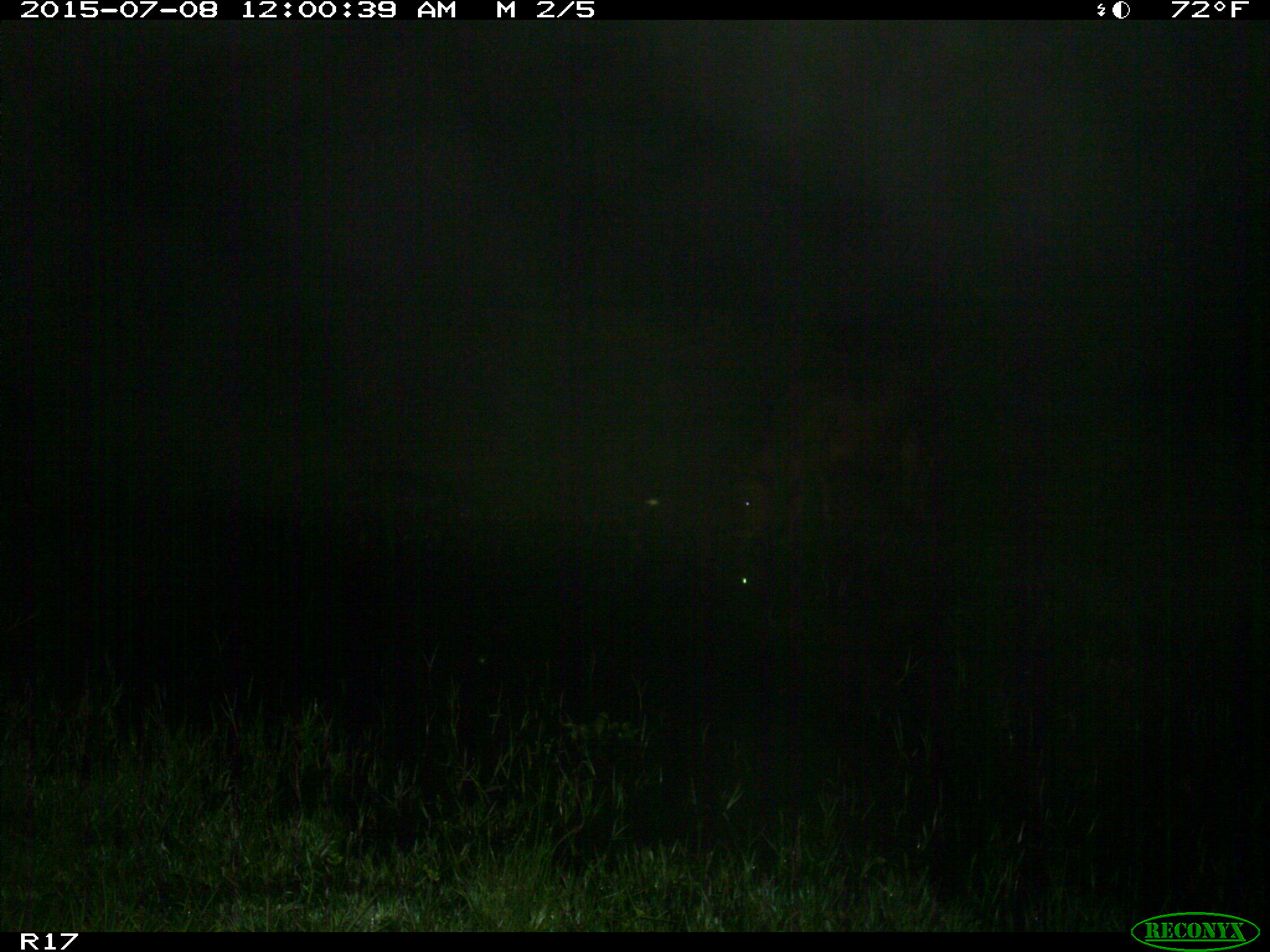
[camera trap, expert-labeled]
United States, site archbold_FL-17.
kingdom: Animalia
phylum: Chordata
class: Mammalia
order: Artiodactyla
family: Bovidae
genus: Bos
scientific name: Bos taurus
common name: domestic cow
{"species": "Bos taurus (domestic cow)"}